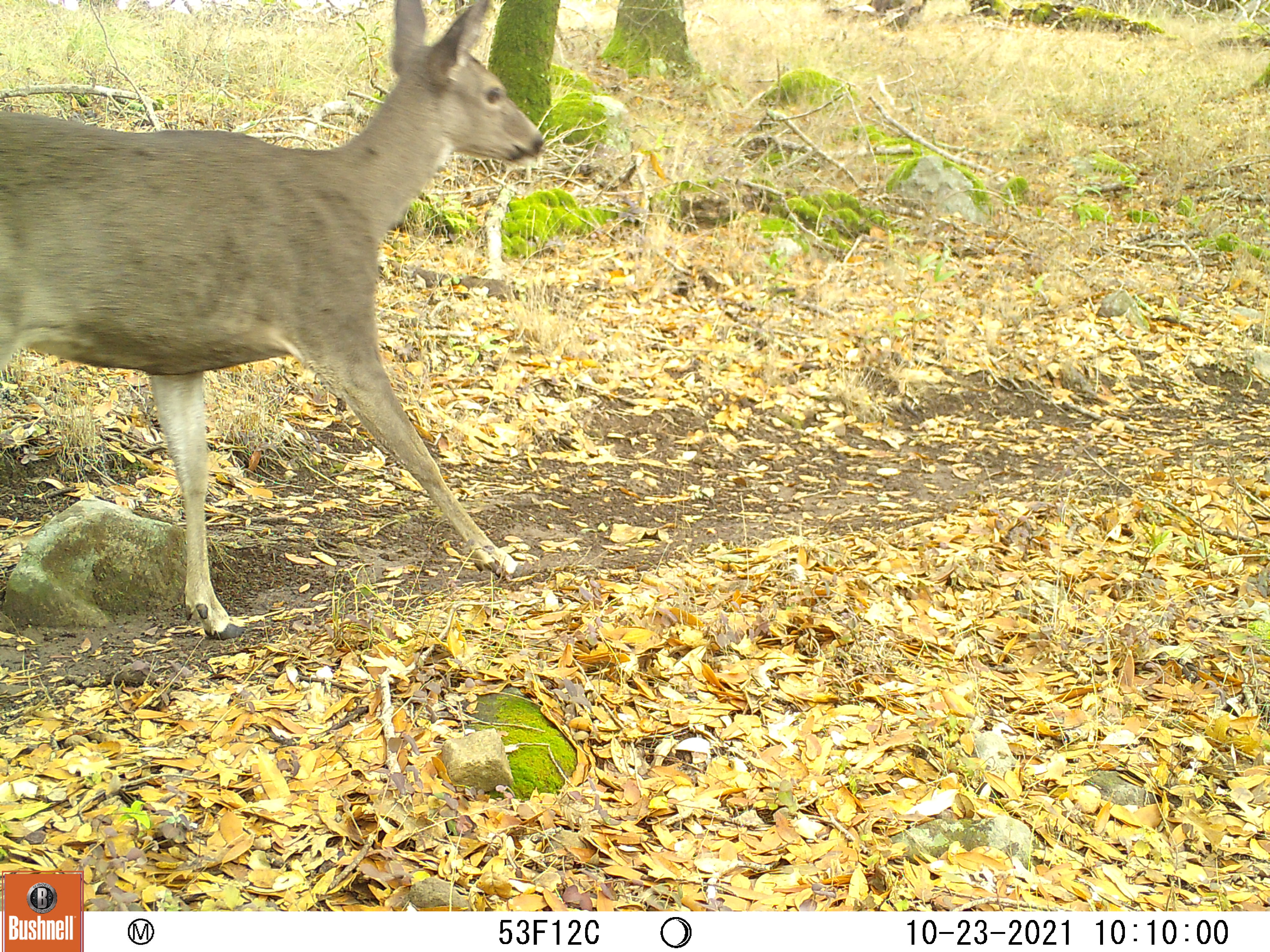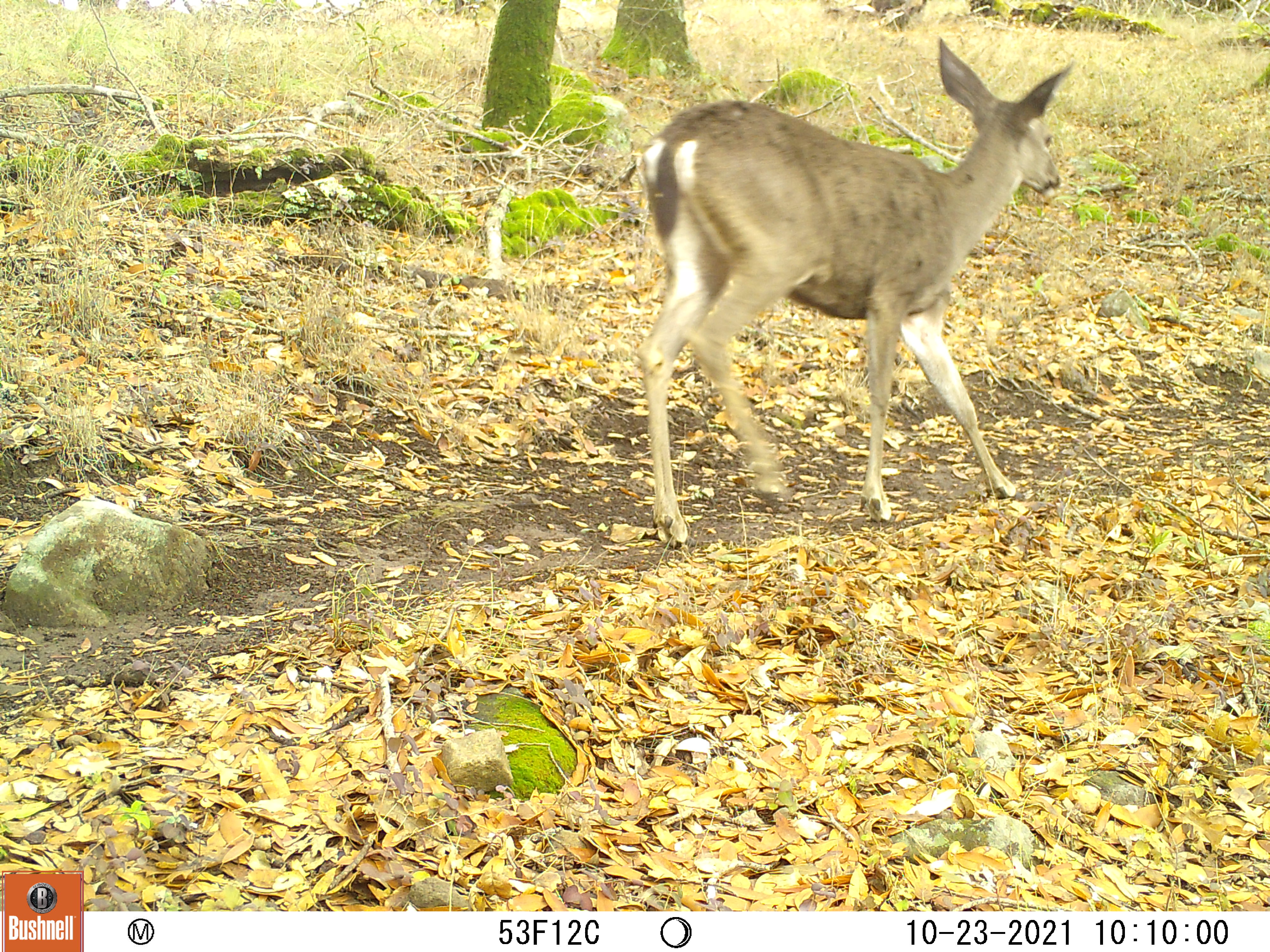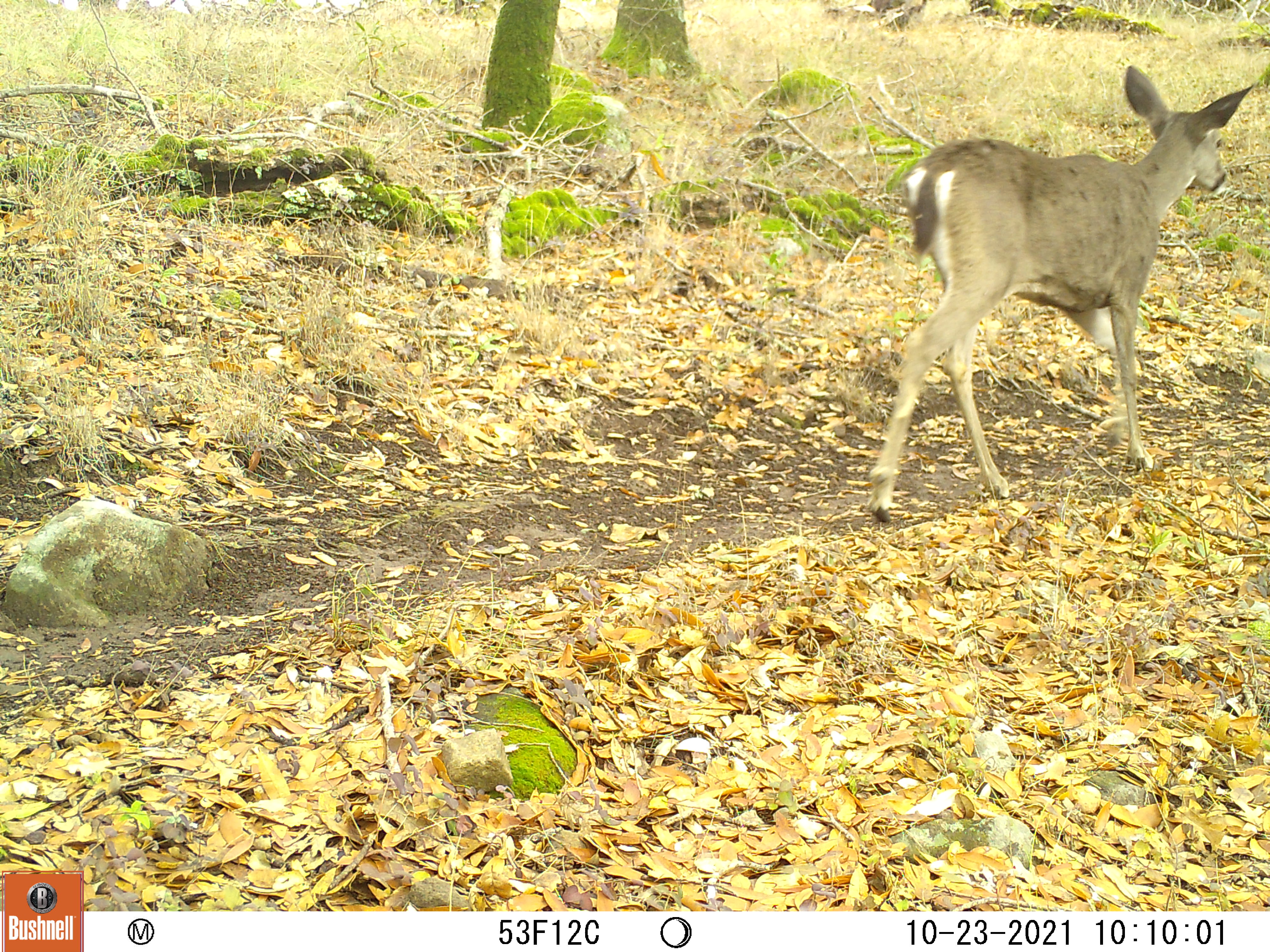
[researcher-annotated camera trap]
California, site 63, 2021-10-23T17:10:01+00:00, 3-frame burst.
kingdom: Animalia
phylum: Chordata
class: Mammalia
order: Artiodactyla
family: Cervidae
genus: Odocoileus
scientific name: Odocoileus hemionus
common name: mule deer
Mule deer (Odocoileus hemionus).